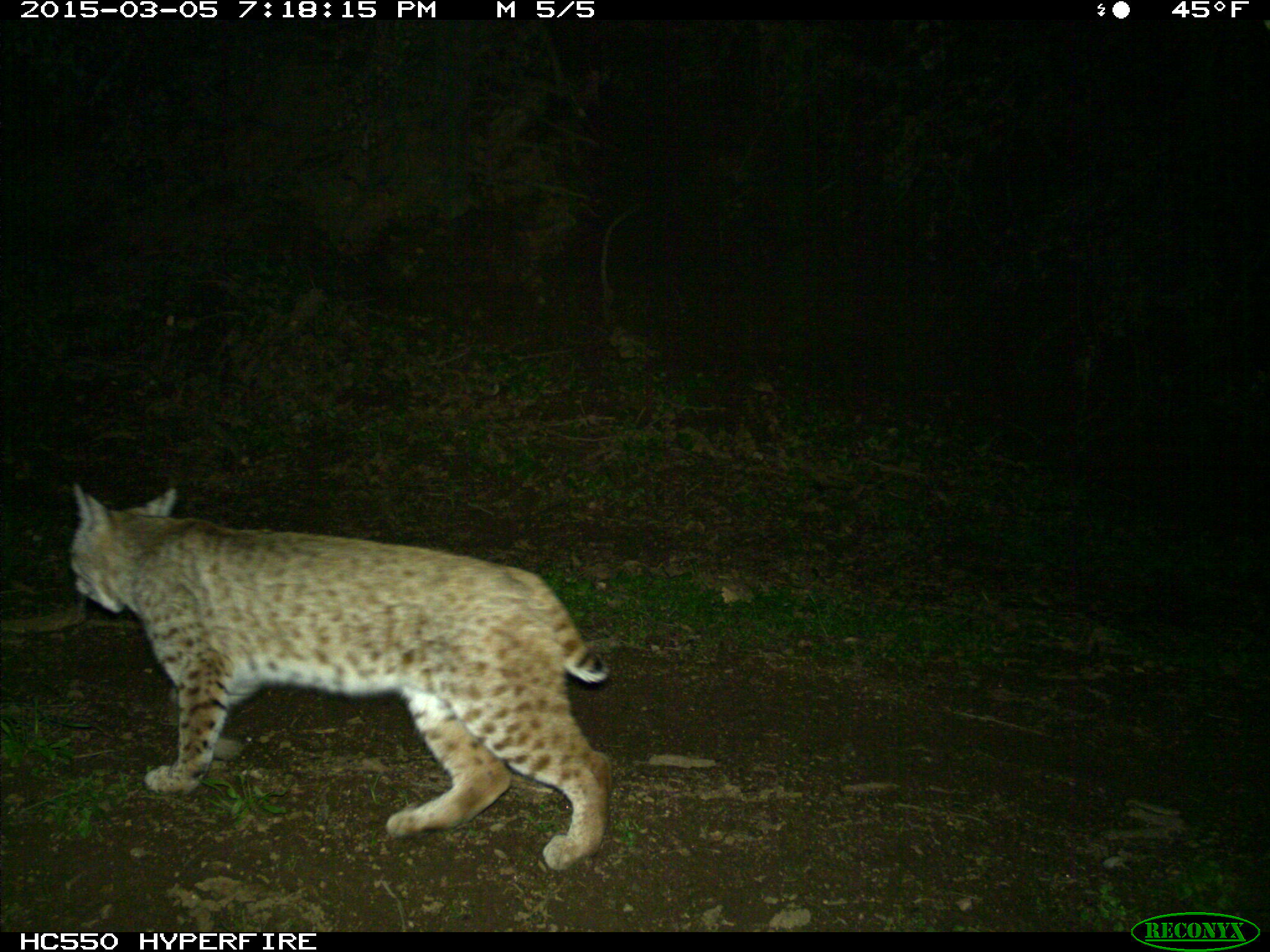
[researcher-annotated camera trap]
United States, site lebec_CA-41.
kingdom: Animalia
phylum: Chordata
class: Mammalia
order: Carnivora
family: Felidae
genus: Lynx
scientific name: Lynx rufus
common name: bobcat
Lynx rufus (bobcat).